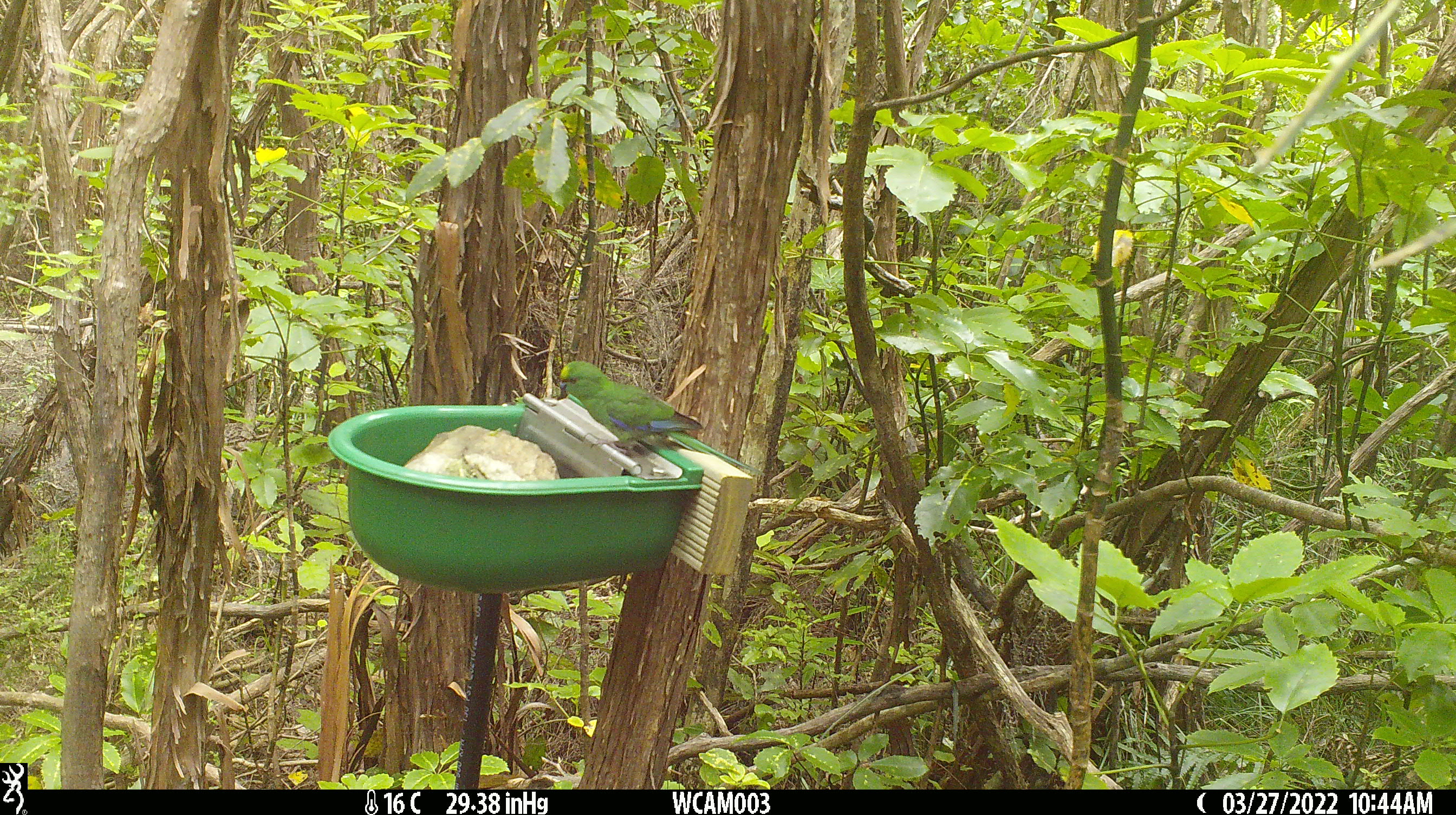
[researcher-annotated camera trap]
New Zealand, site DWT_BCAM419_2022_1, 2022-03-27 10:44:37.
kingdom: Animalia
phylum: Chordata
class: Aves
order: Psittaciformes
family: Psittaculidae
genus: Cyanoramphus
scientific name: Cyanoramphus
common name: parakeet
Parakeet (Cyanoramphus).